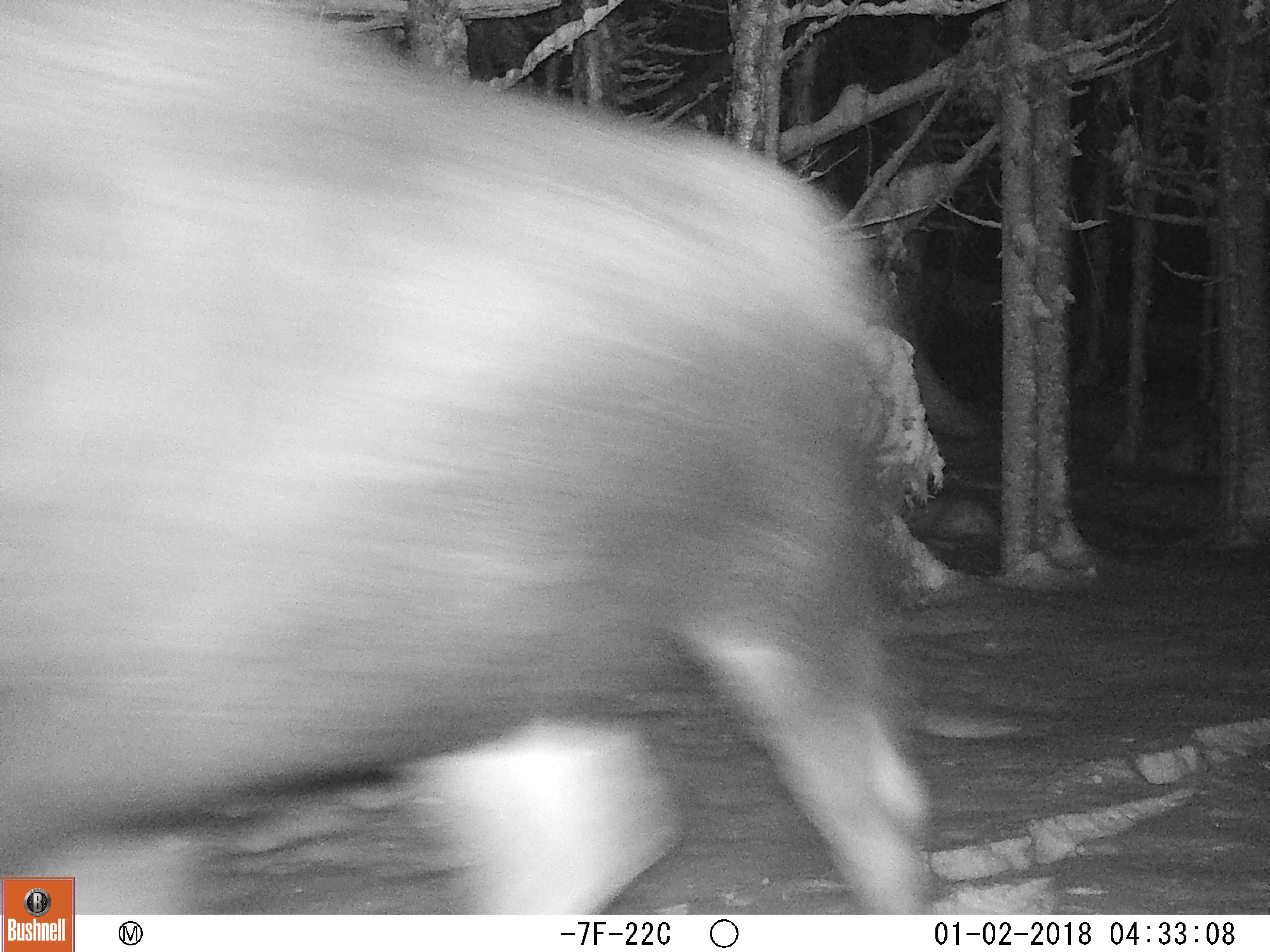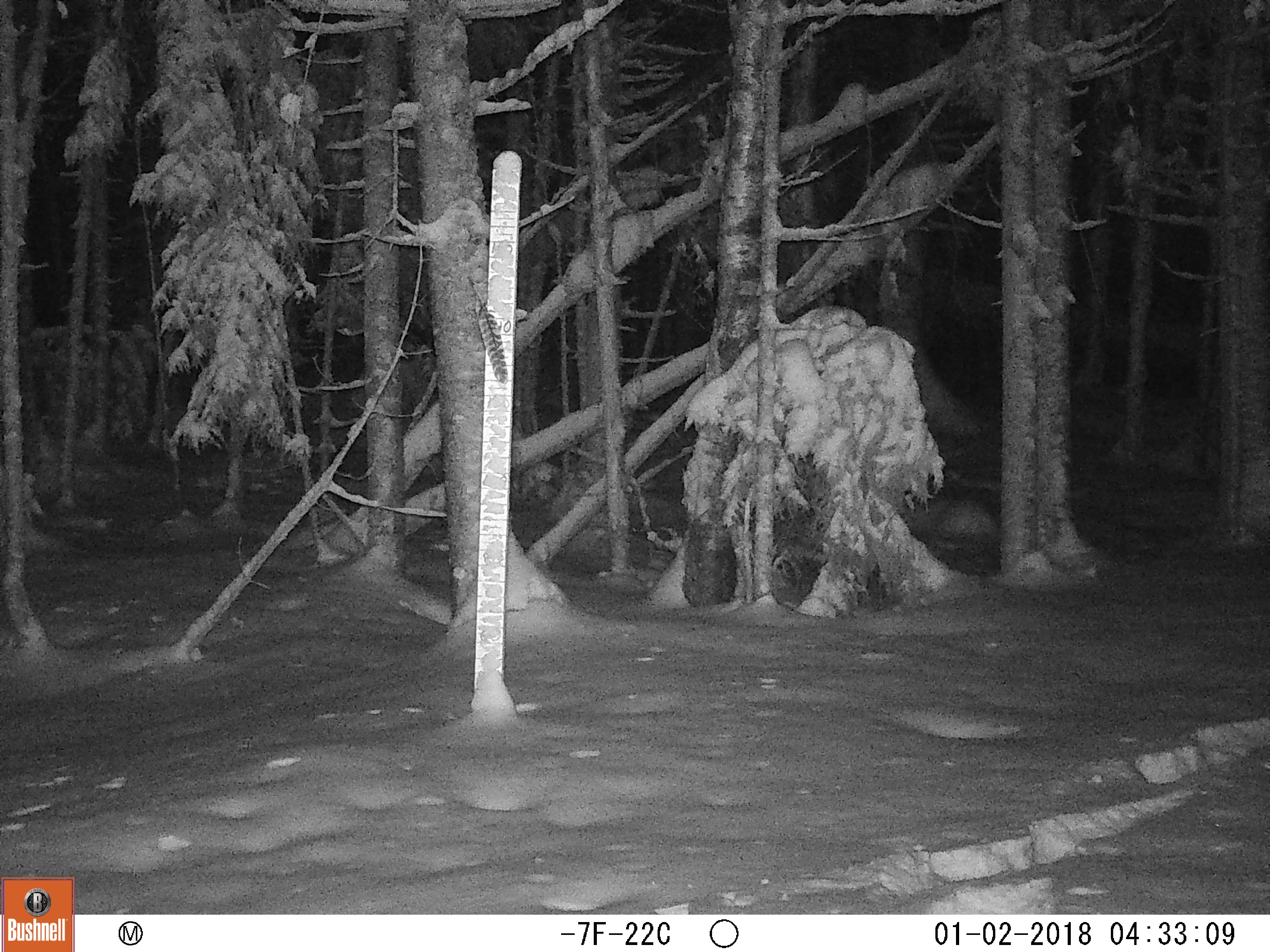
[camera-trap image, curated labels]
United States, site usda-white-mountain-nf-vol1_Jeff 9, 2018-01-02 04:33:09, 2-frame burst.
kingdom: Animalia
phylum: Chordata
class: Mammalia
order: Artiodactyla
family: Cervidae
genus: Alces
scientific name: Alces alces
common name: moose